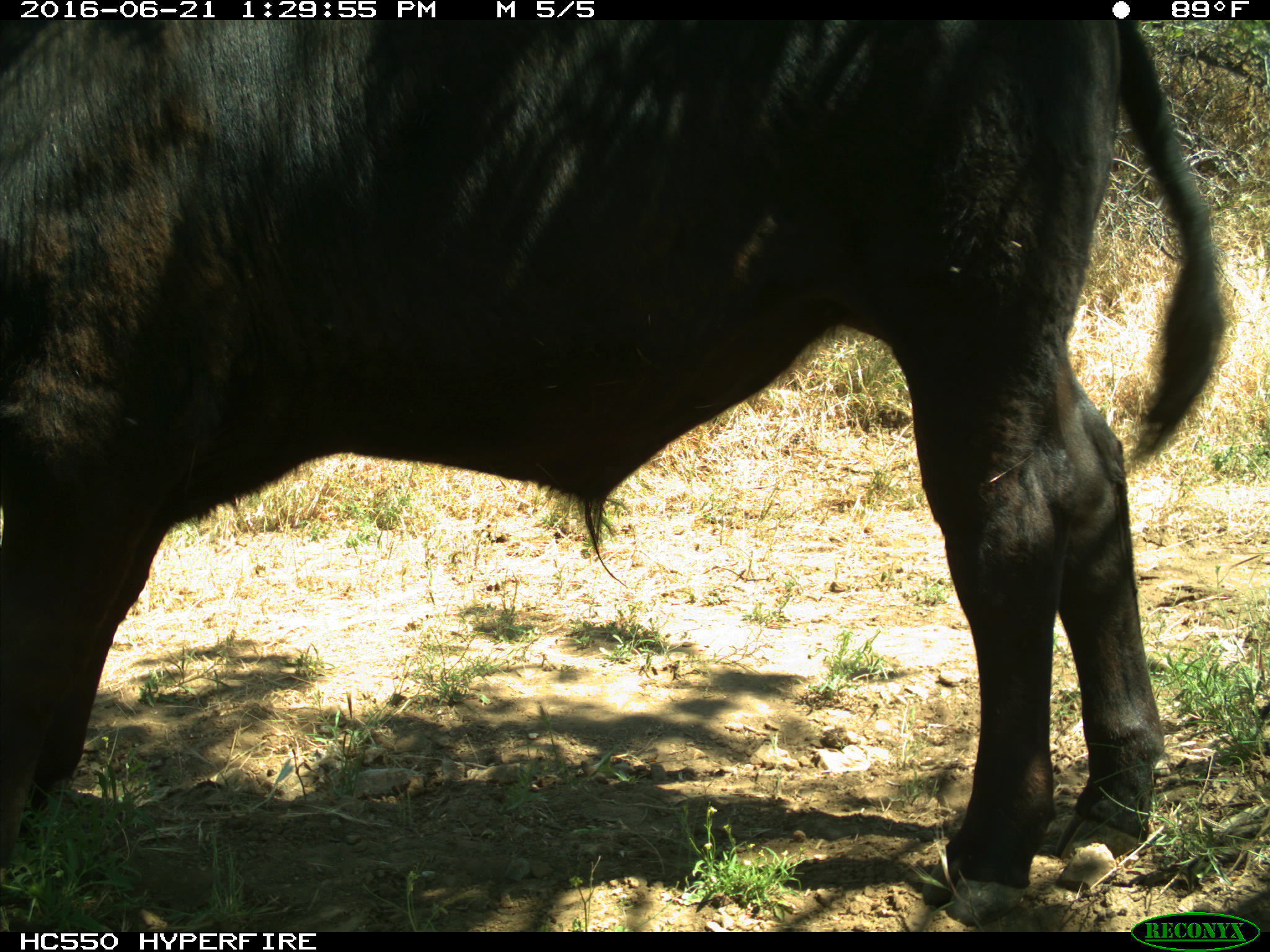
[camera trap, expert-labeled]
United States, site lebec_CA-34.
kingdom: Animalia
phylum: Chordata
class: Mammalia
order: Artiodactyla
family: Bovidae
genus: Bos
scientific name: Bos taurus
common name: domestic cow